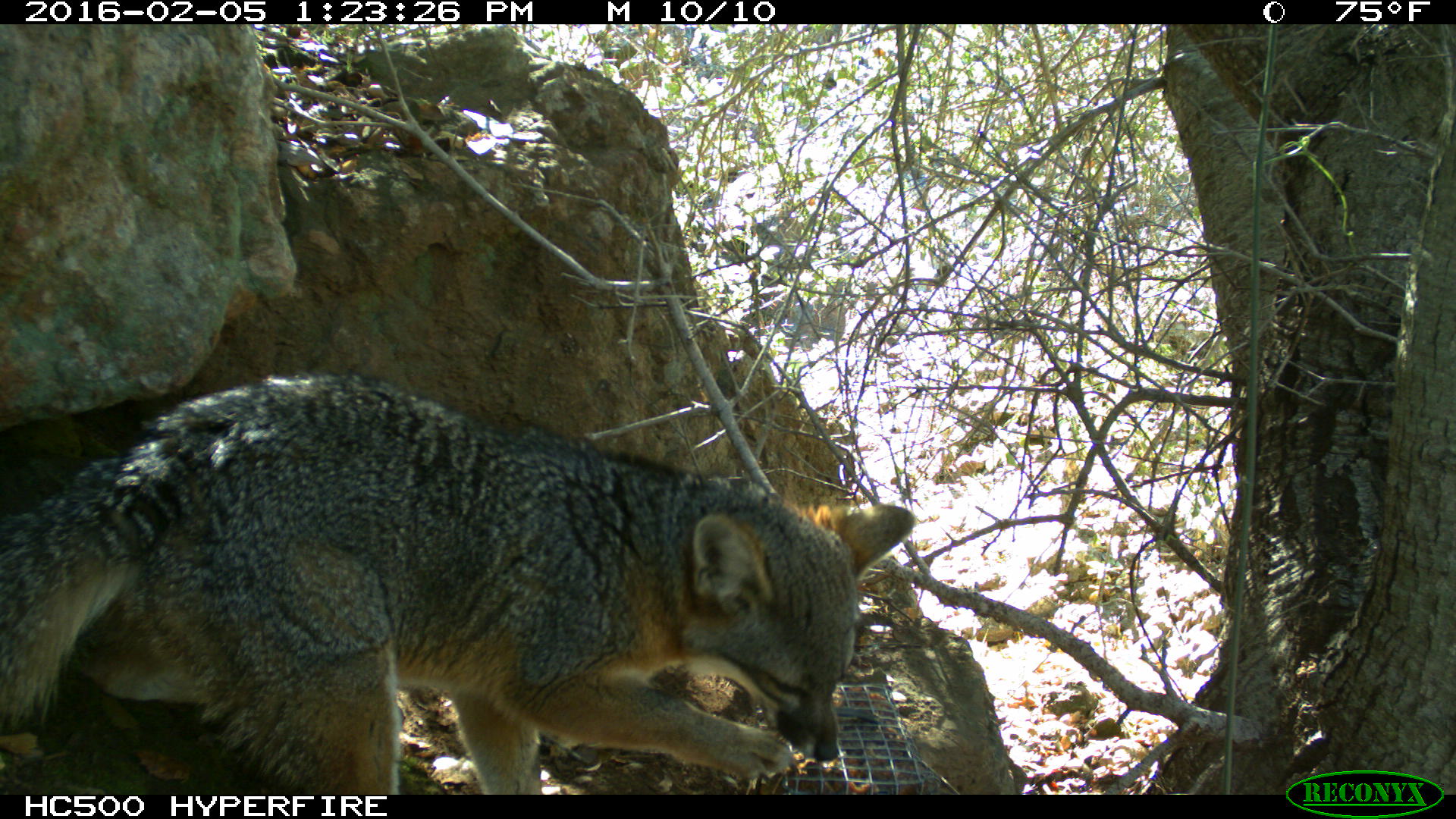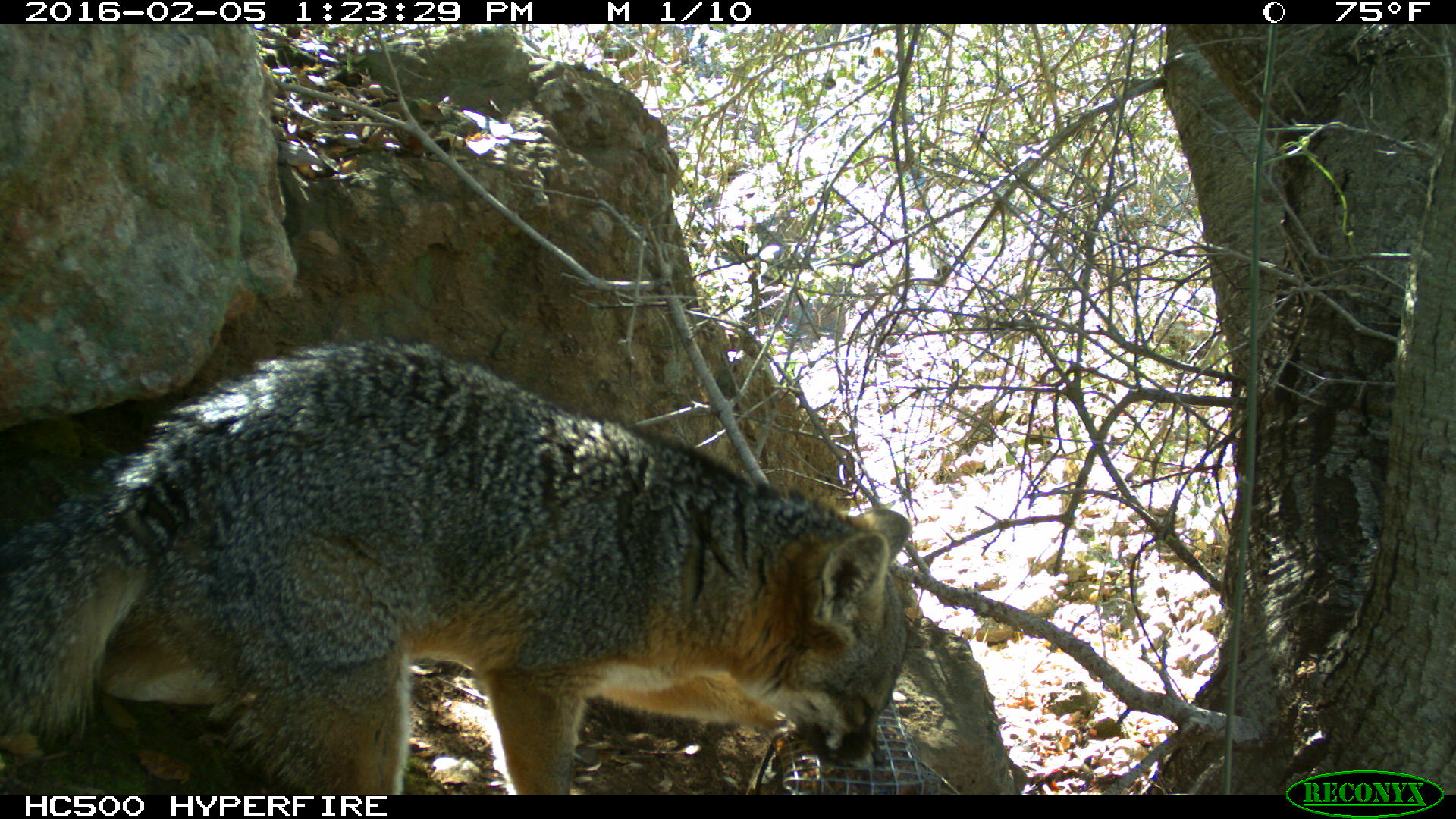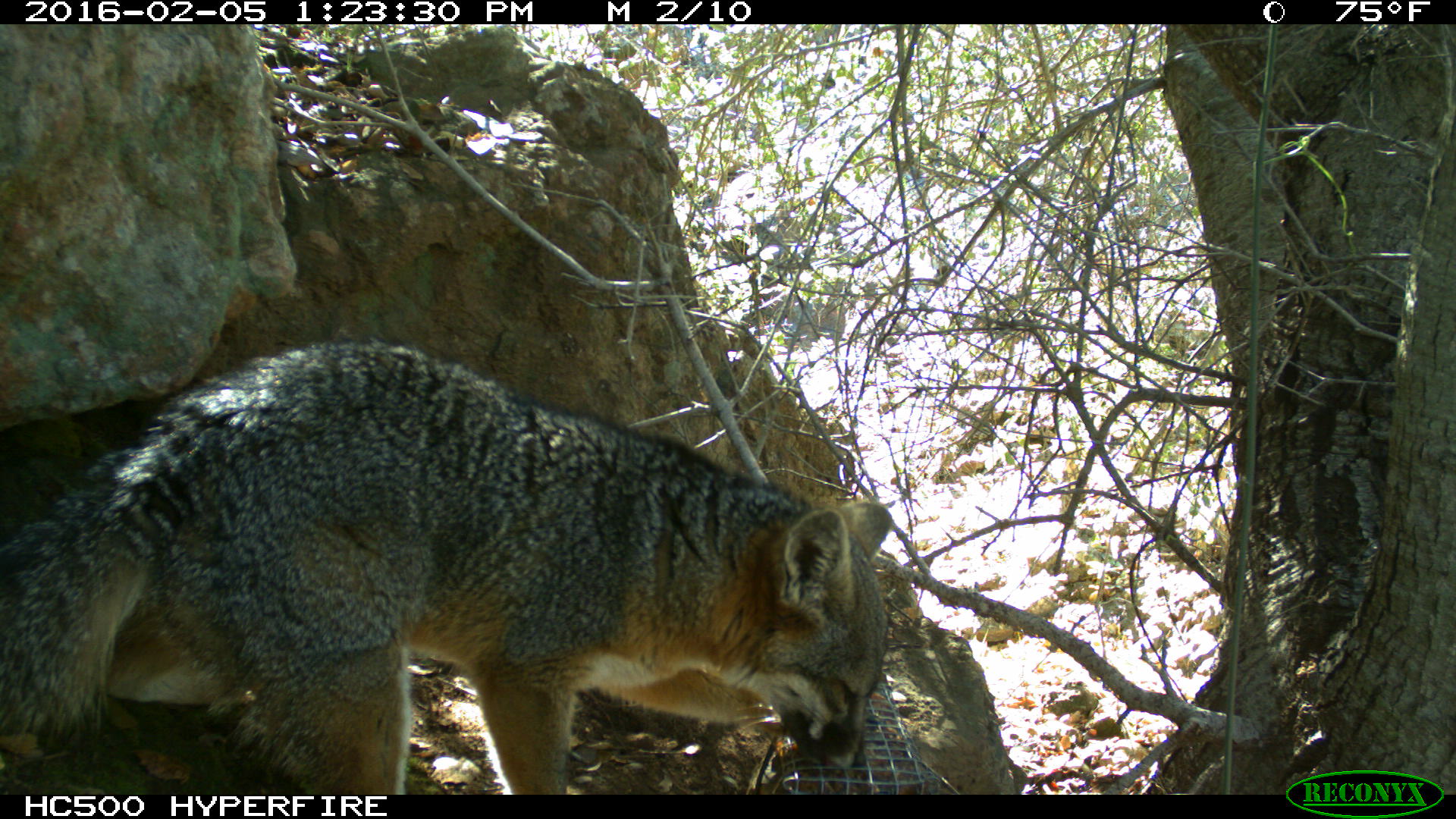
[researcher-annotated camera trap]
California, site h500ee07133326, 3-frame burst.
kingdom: Animalia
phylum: Chordata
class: Mammalia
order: Carnivora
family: Canidae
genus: Urocyon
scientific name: Urocyon littoralis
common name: island fox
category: fox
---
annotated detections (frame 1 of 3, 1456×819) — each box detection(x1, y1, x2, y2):
fox: detection(0, 369, 914, 794)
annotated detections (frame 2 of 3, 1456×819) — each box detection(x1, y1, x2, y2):
fox: detection(0, 334, 911, 794)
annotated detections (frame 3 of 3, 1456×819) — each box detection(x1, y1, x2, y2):
fox: detection(0, 337, 890, 792)